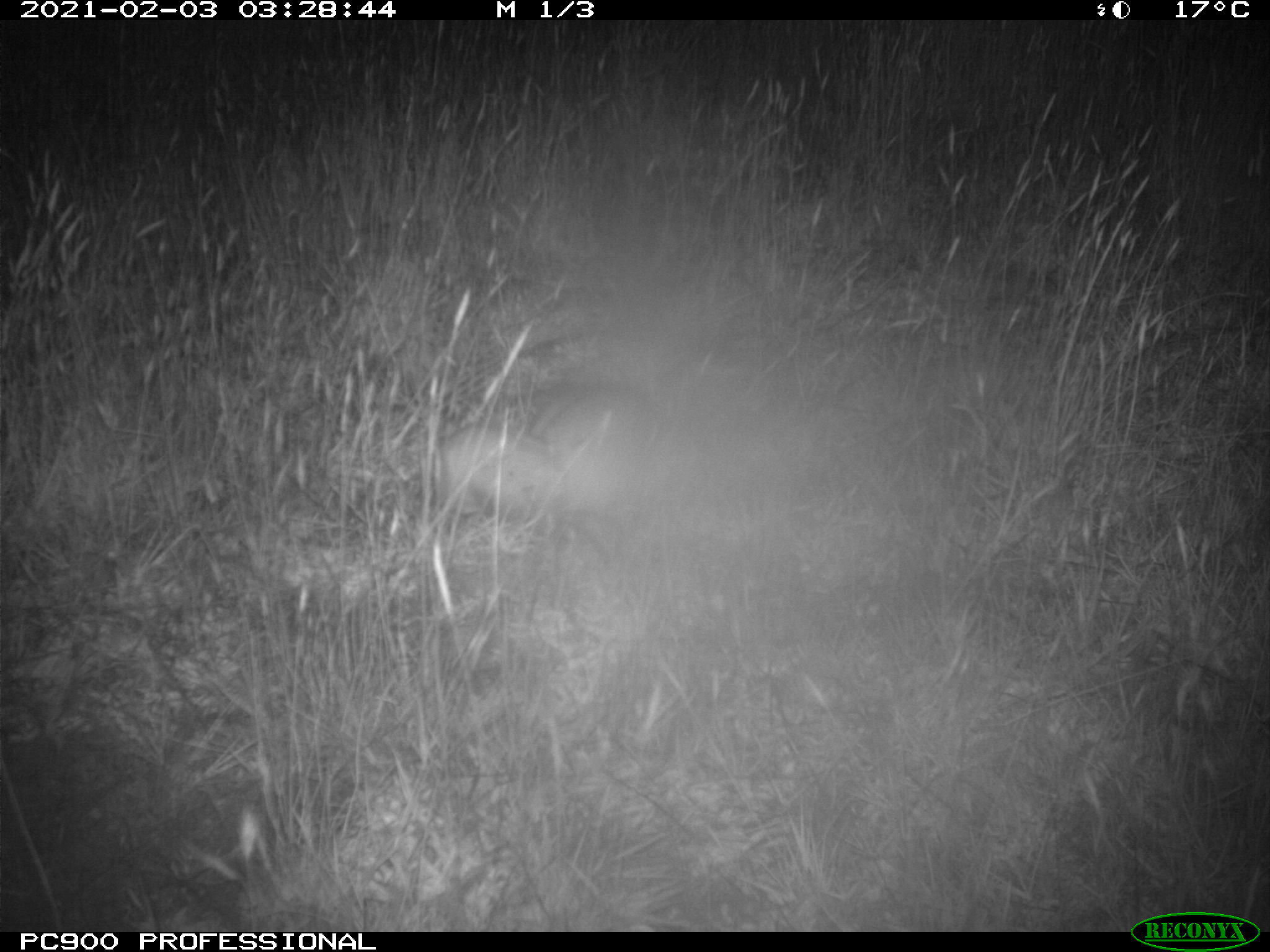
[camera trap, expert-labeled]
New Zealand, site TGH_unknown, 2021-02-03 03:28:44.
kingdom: Animalia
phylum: Chordata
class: Mammalia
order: Carnivora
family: Mustelidae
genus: Mustela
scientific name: Mustela furo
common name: ferret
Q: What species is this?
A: Ferret (Mustela furo).